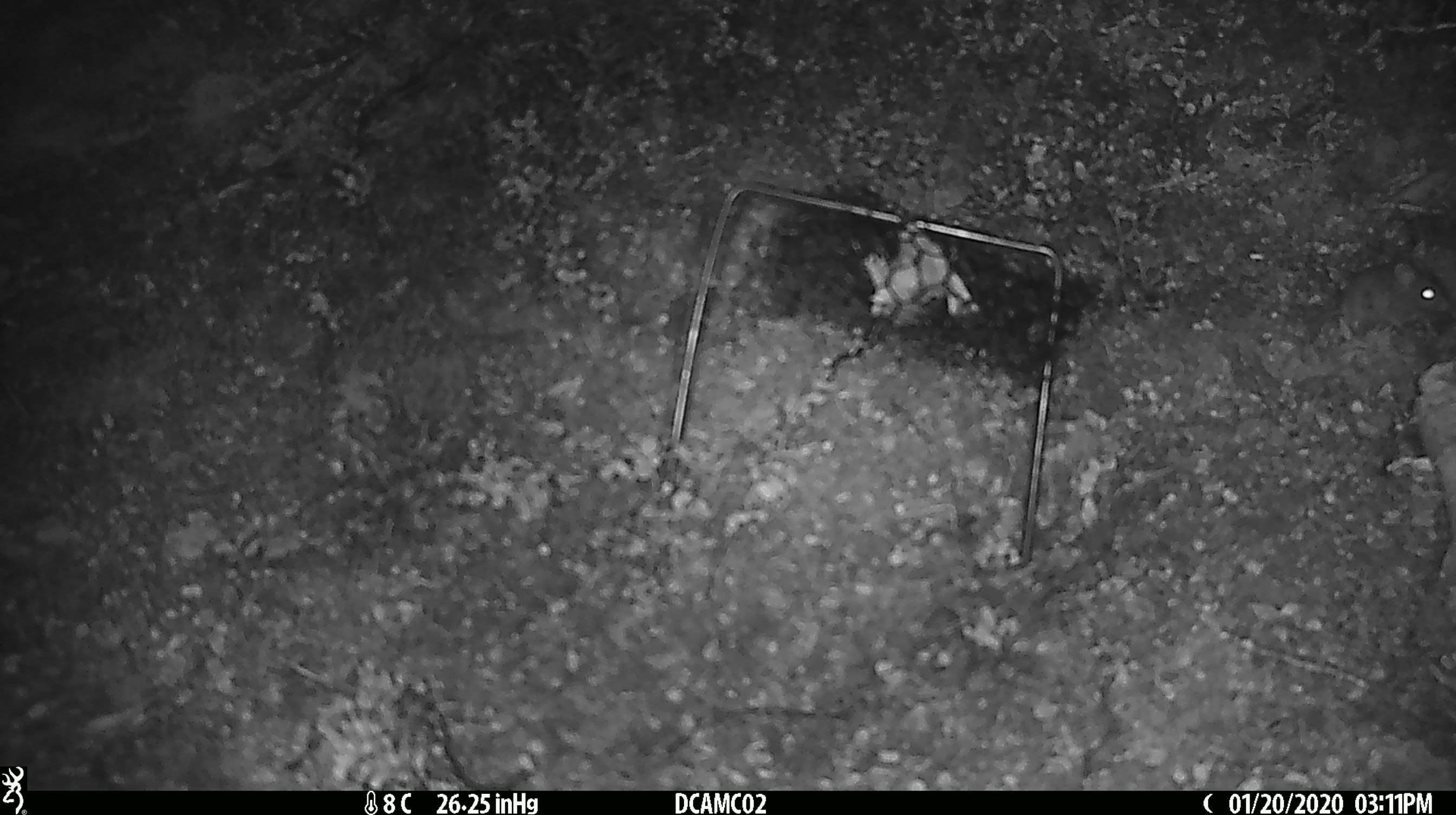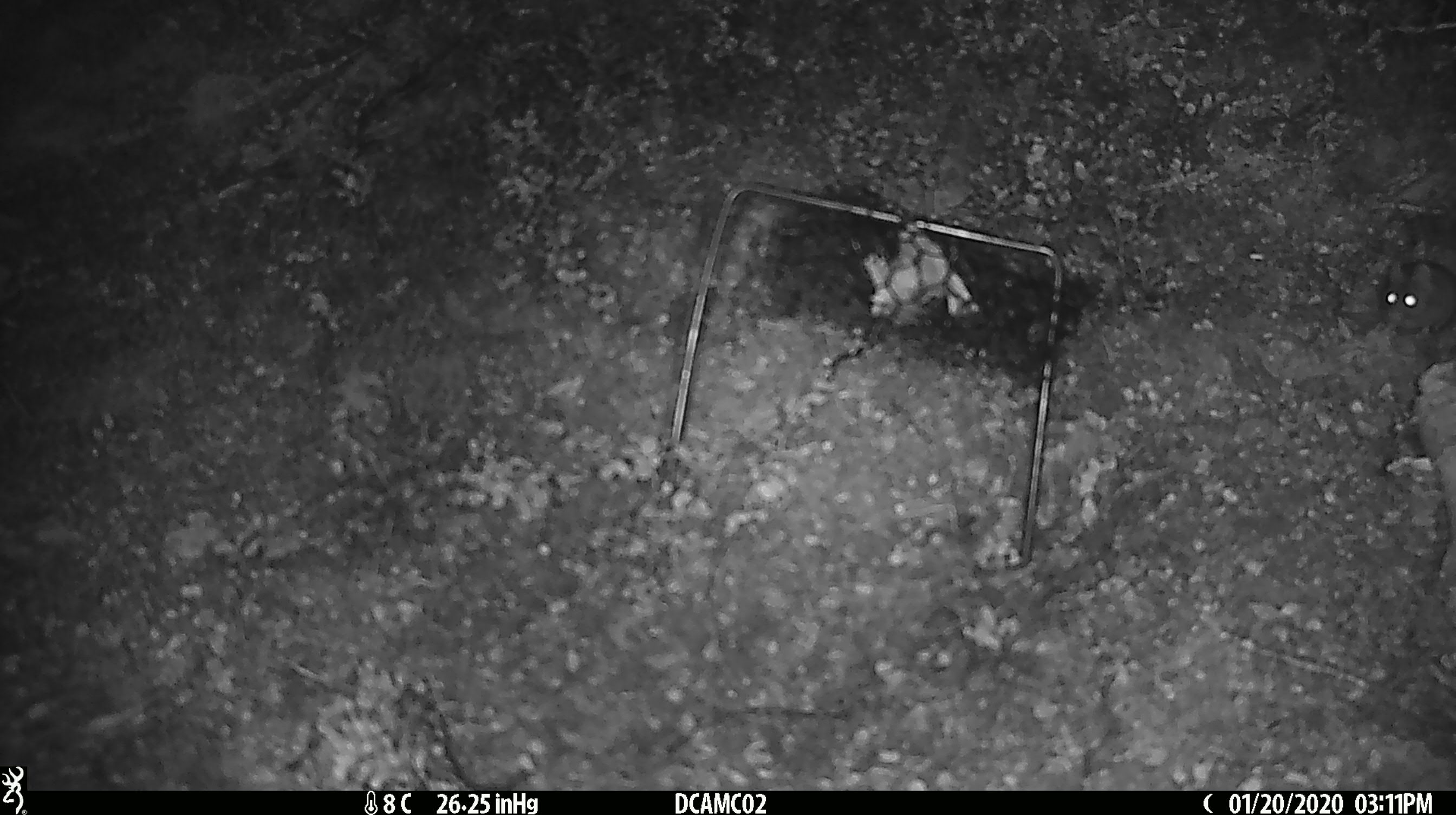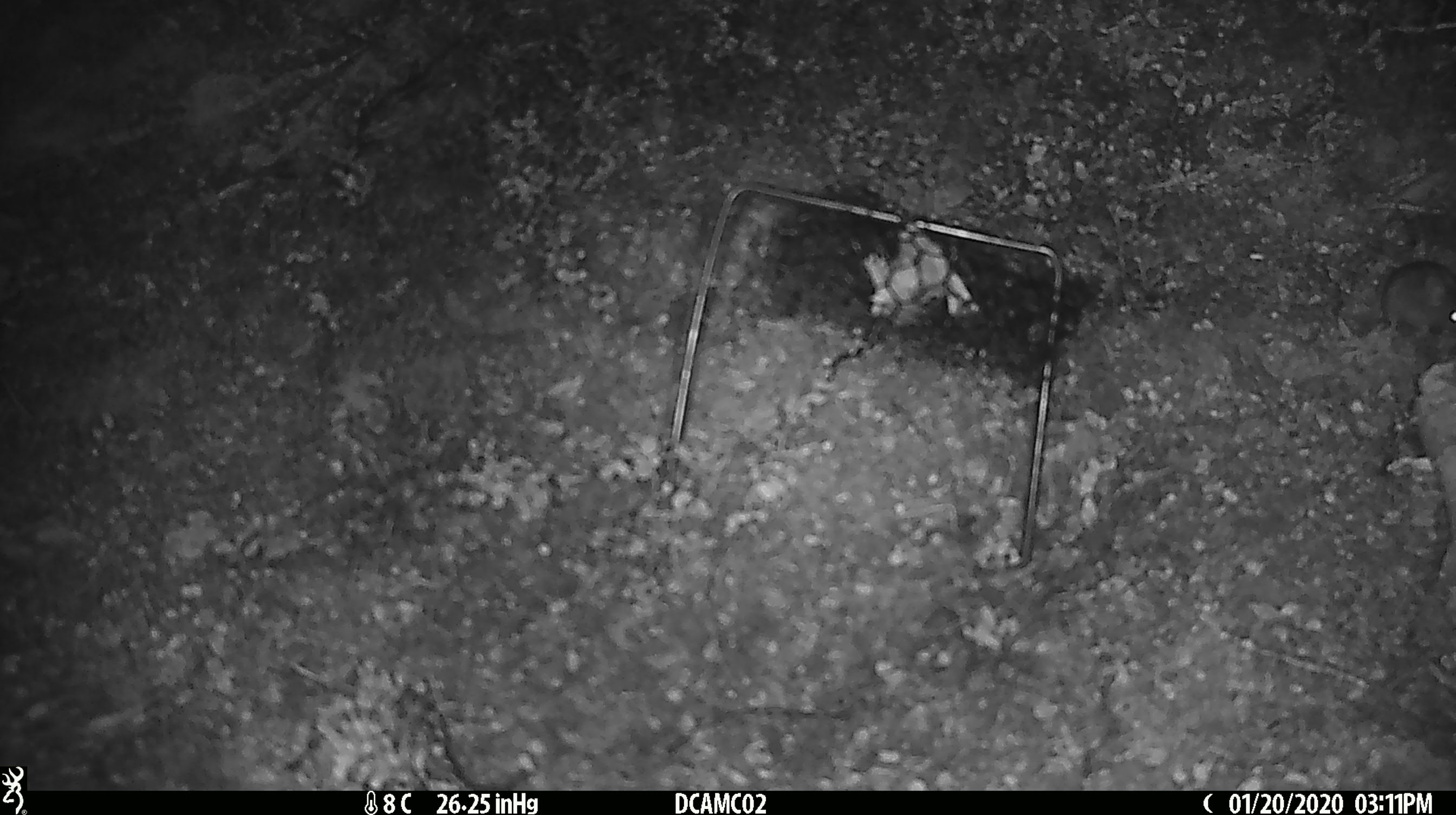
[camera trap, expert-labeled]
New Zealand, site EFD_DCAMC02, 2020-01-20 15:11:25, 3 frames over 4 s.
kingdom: Animalia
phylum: Chordata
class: Mammalia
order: Rodentia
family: Muridae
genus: Mus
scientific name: Mus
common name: mouse